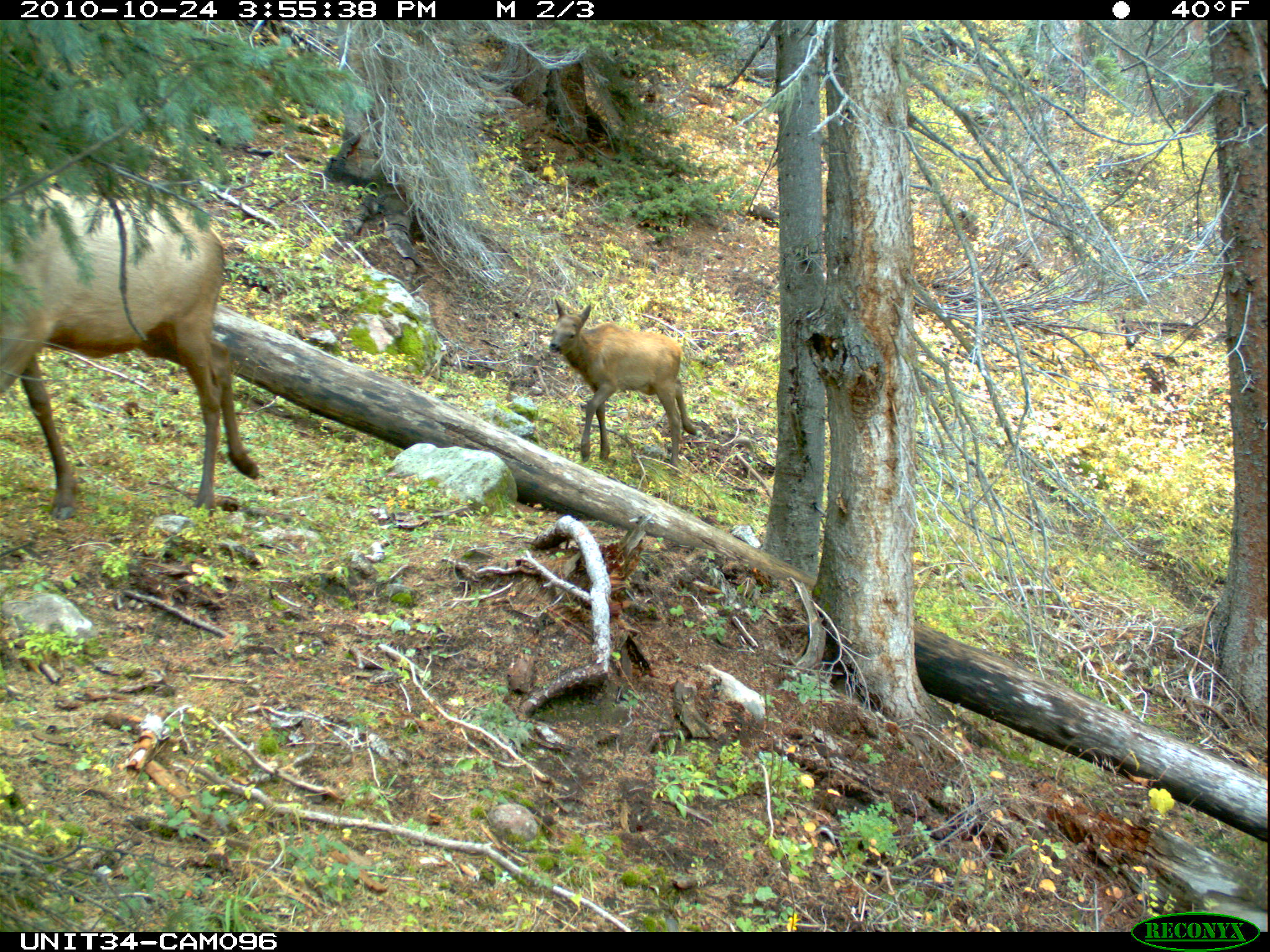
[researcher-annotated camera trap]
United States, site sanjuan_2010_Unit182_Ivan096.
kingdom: Animalia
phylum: Chordata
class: Mammalia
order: Artiodactyla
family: Cervidae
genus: Cervus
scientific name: Cervus elaphus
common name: red deer